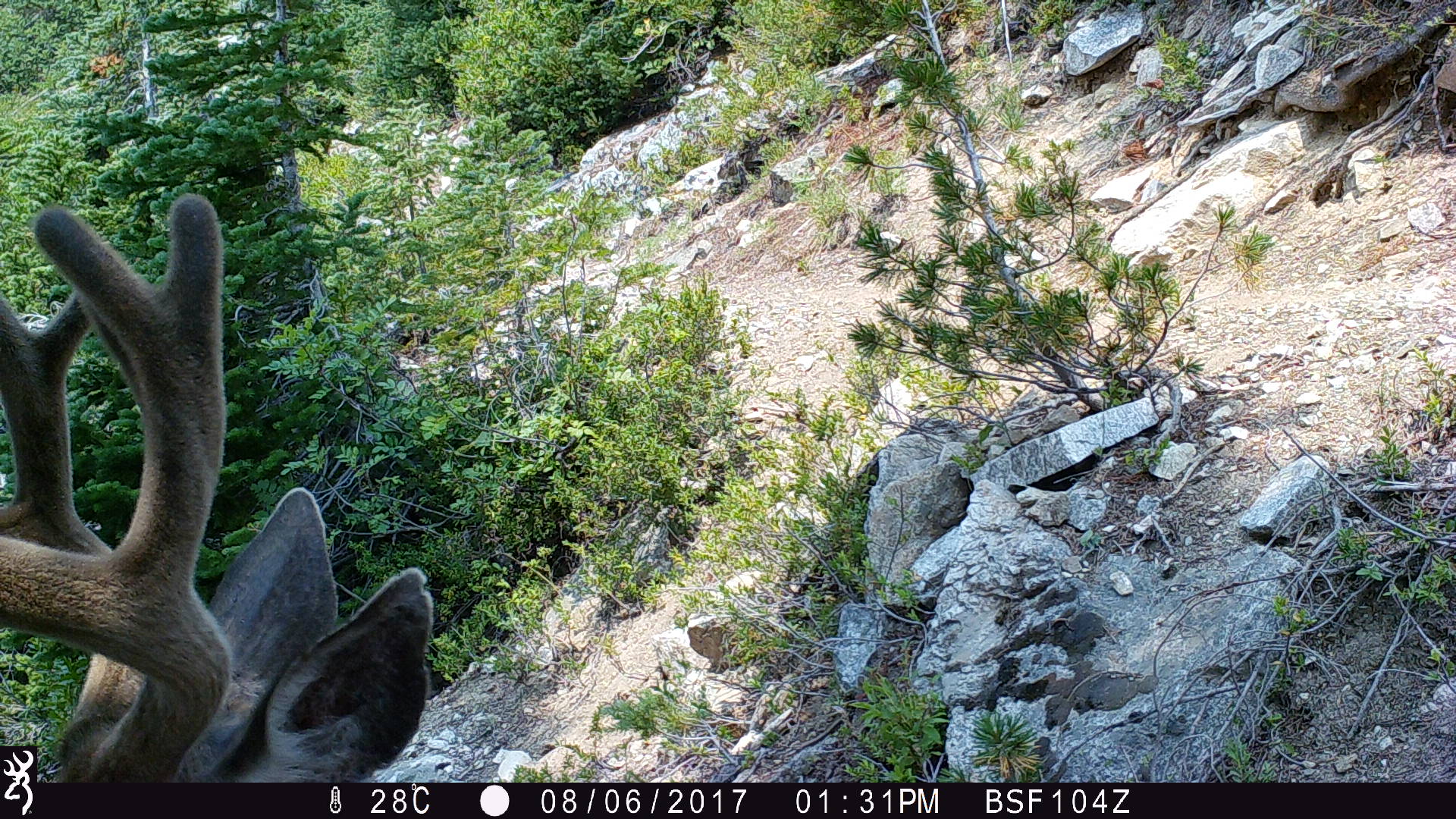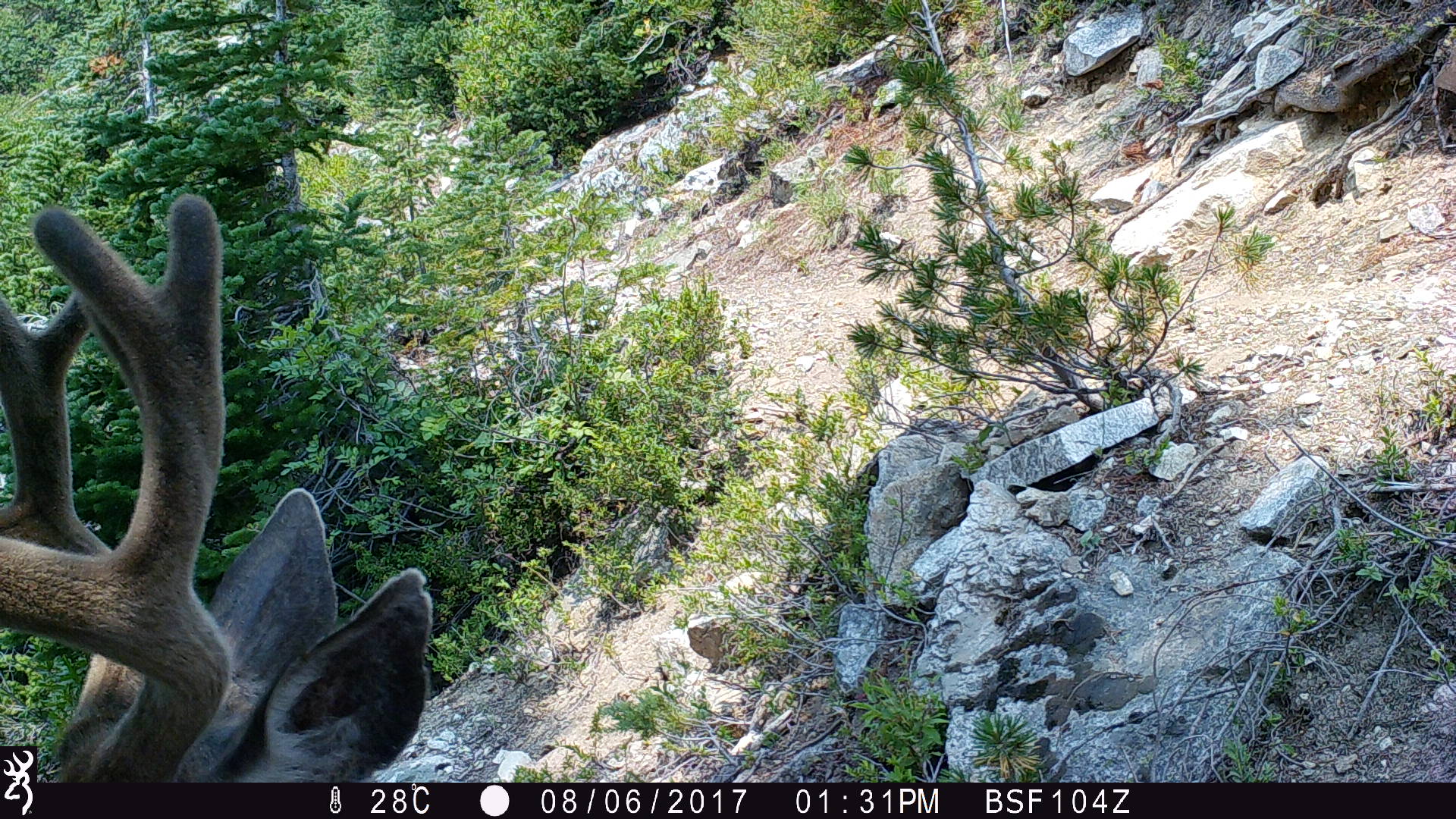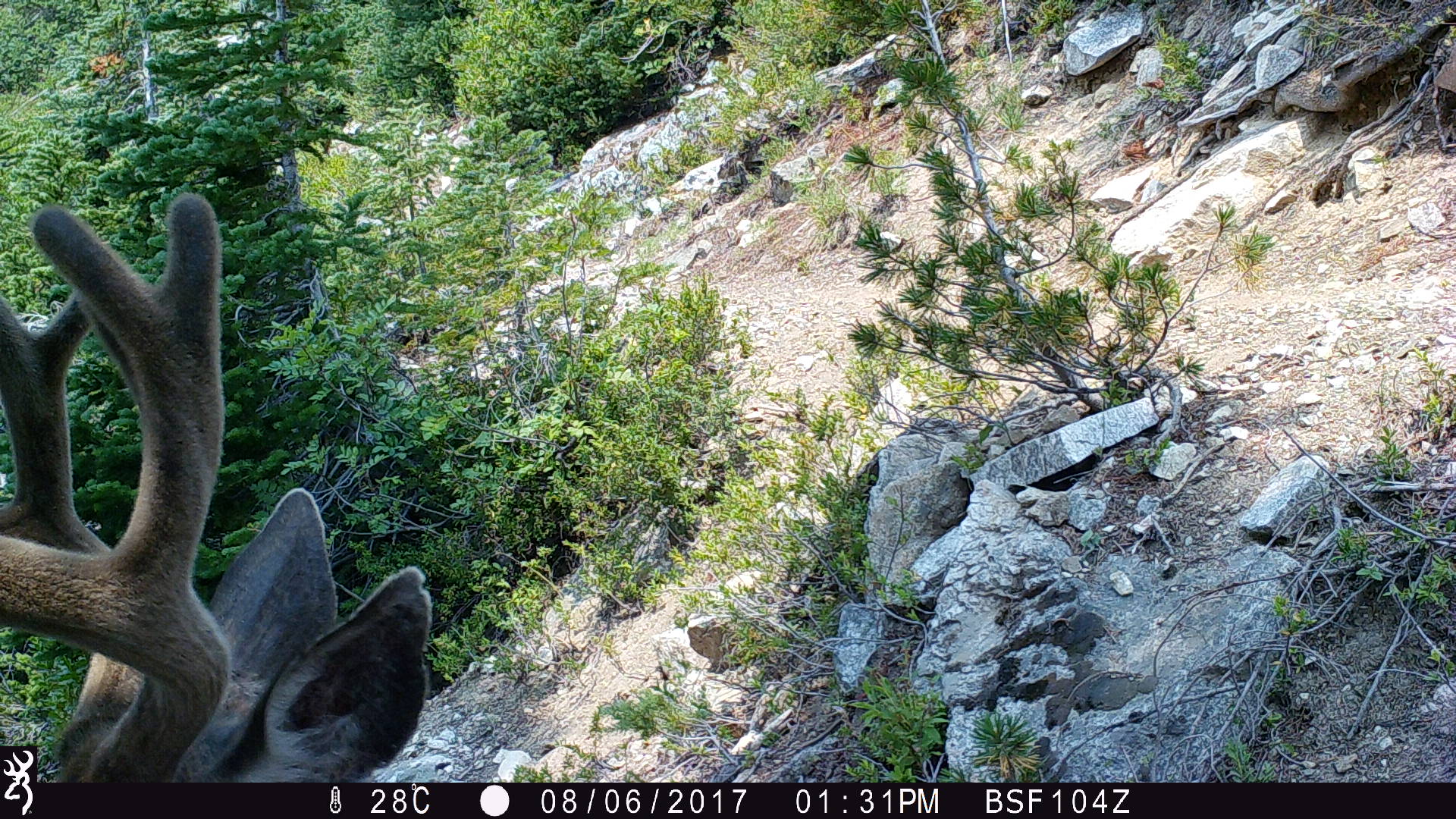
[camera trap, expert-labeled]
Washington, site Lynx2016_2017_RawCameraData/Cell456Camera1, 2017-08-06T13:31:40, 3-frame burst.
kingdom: Animalia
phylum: Chordata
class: Mammalia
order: Artiodactyla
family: Cervidae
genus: Odocoileus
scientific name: Odocoileus hemionus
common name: mule deer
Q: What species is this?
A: Odocoileus hemionus (mule deer).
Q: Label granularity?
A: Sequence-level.